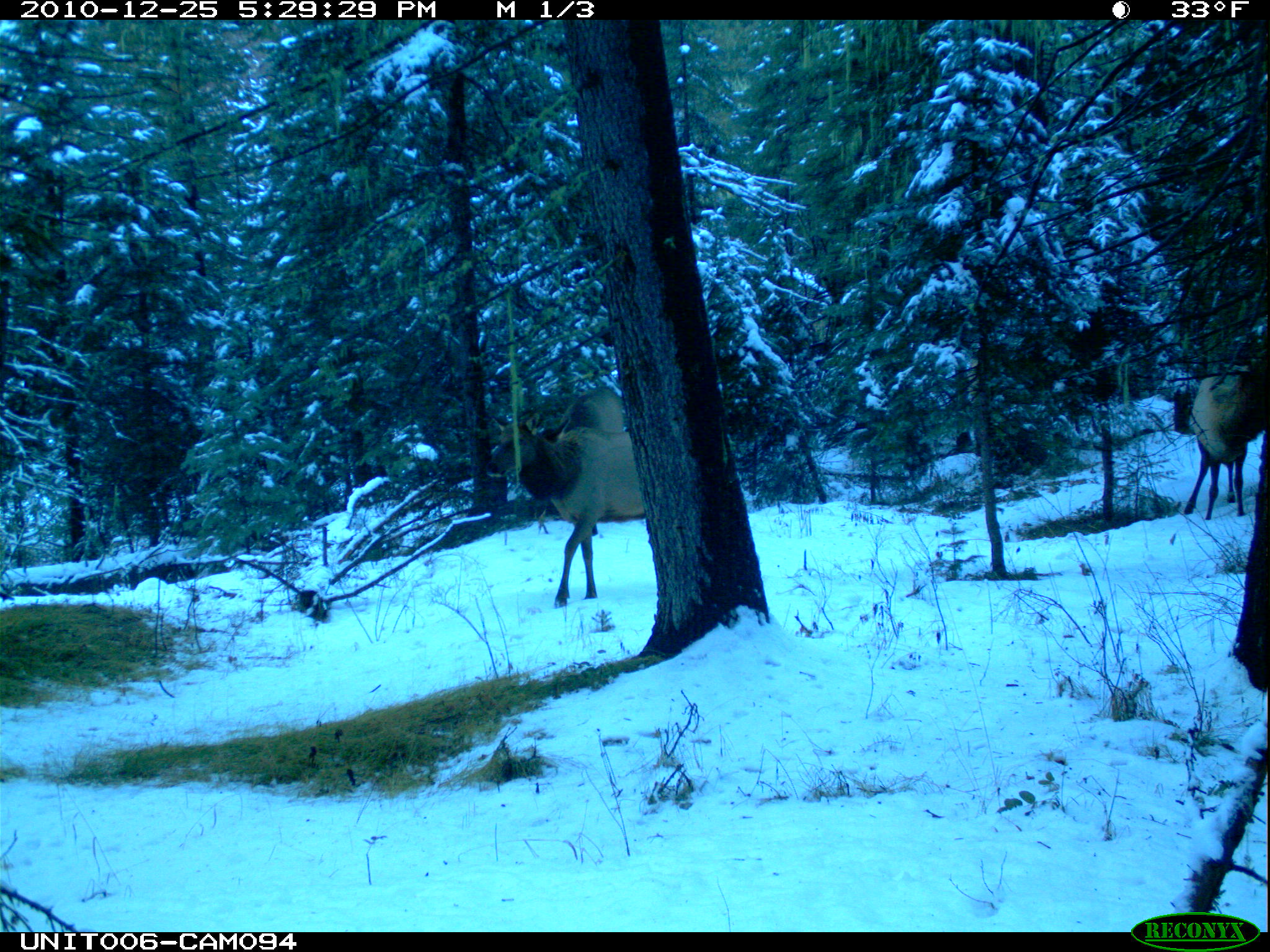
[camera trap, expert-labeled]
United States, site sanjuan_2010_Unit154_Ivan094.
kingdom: Animalia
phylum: Chordata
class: Mammalia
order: Artiodactyla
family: Cervidae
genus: Cervus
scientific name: Cervus elaphus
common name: red deer